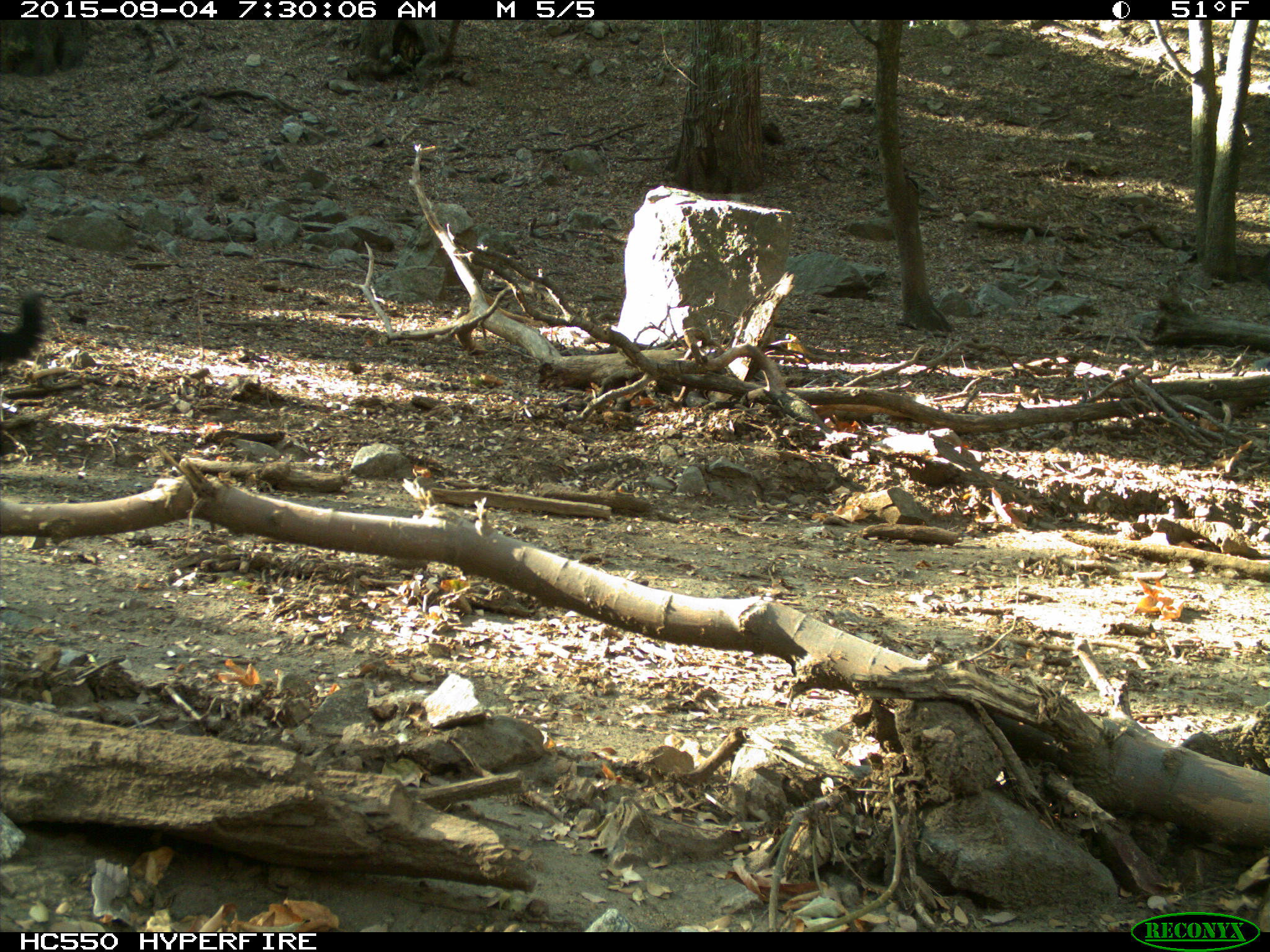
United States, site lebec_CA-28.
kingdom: Animalia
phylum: Chordata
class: Mammalia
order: Carnivora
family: Canidae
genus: Canis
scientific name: Canis familiaris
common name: domestic dog